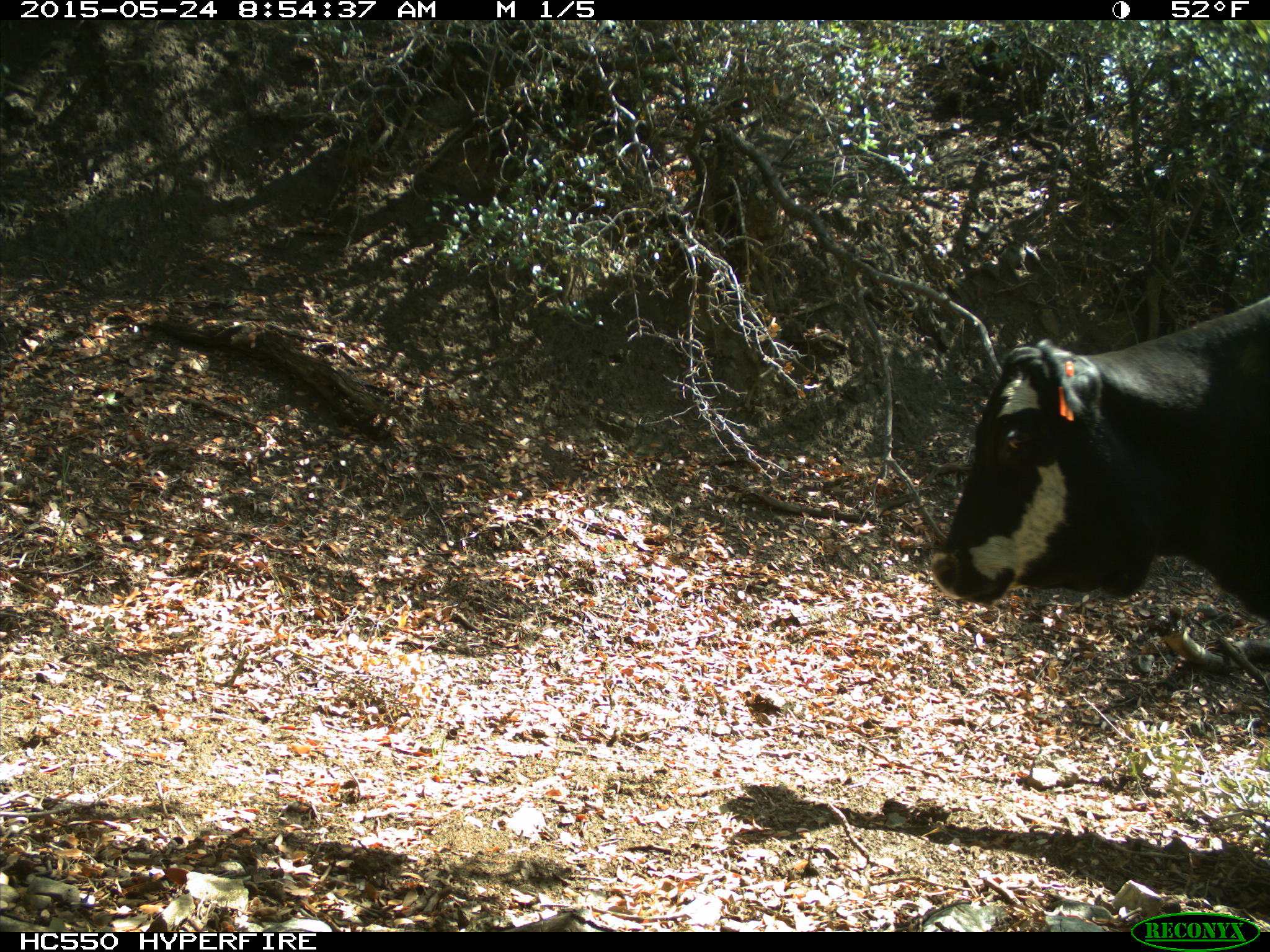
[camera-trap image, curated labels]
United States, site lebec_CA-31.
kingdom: Animalia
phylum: Chordata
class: Mammalia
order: Artiodactyla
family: Bovidae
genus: Bos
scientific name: Bos taurus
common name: domestic cow